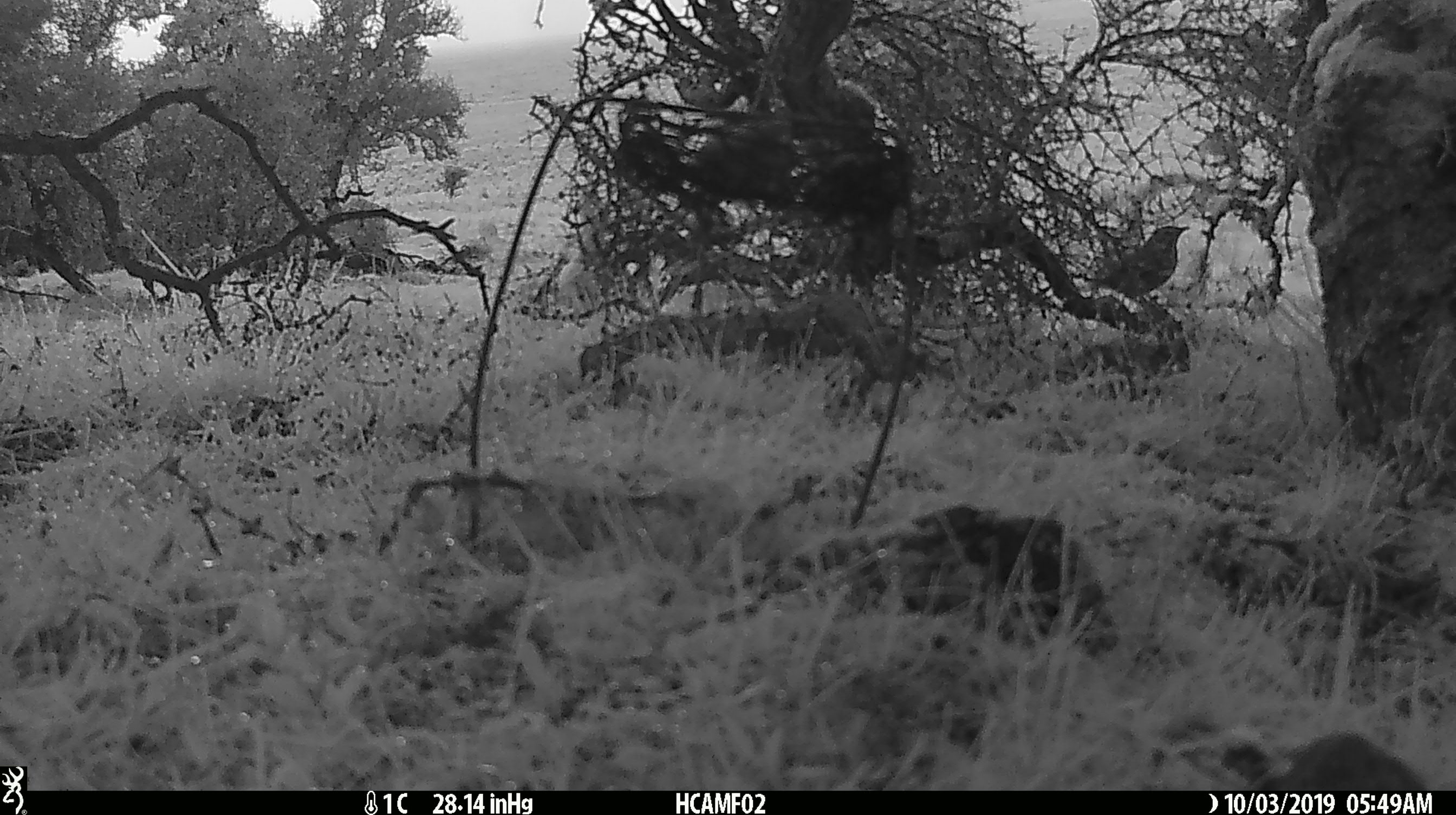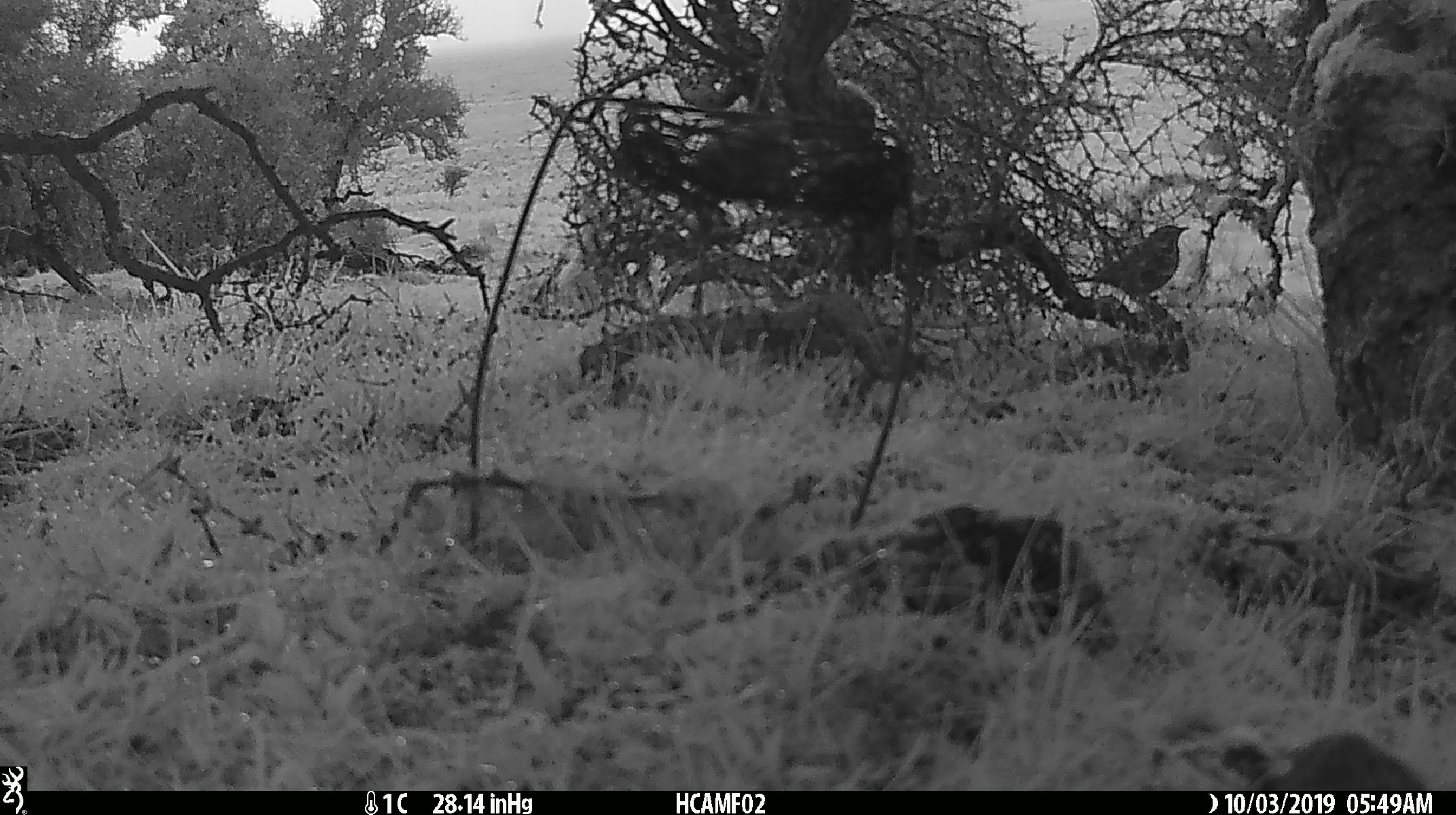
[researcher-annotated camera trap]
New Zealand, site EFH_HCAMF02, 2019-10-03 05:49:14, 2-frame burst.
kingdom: Animalia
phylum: Chordata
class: Aves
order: Passeriformes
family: Turdidae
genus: Turdus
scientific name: Turdus philomelos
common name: song thrush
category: thrush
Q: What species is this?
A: Thrush (song thrush) (Turdus philomelos).